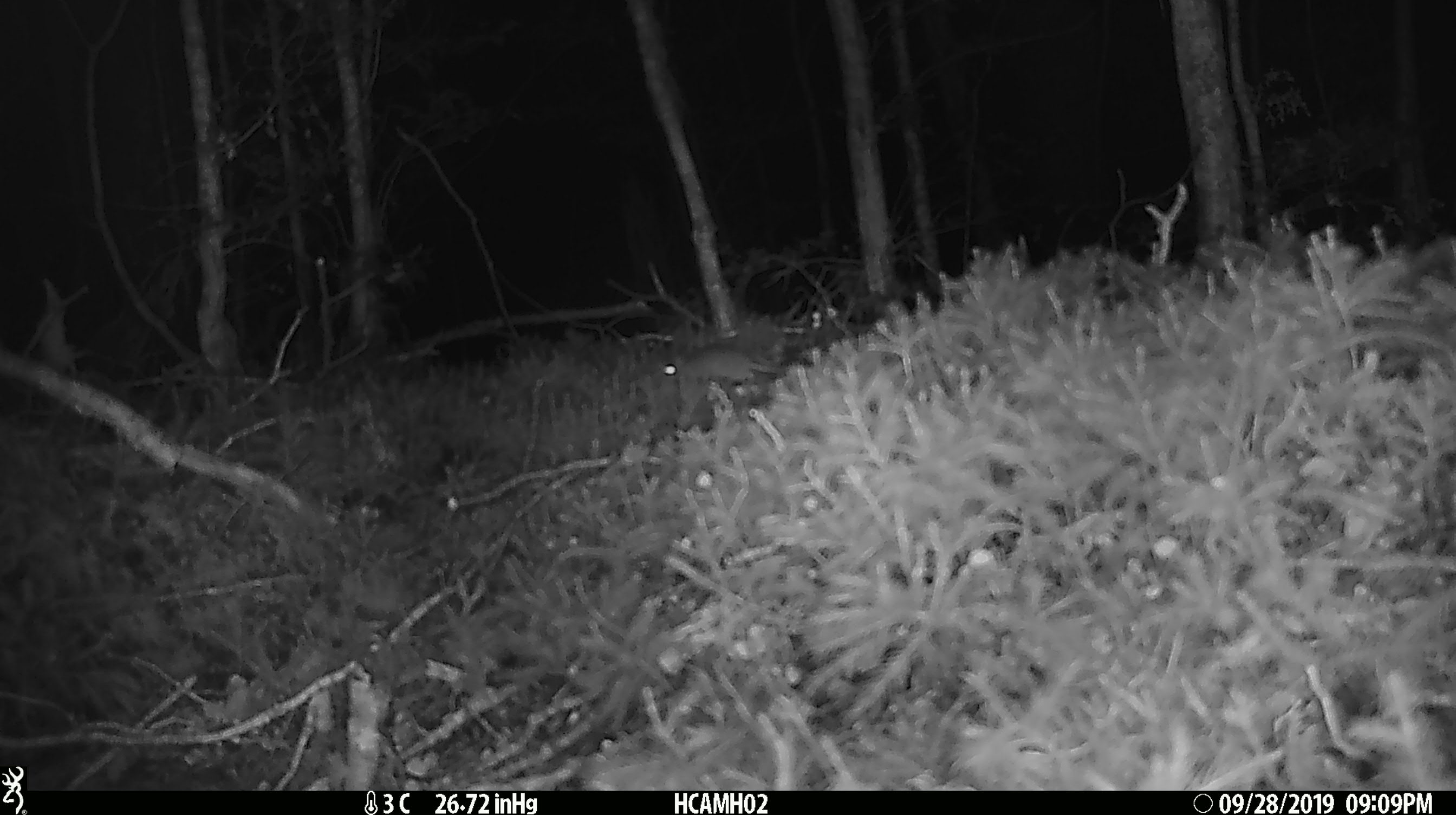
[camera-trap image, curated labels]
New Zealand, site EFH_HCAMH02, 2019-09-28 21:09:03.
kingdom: Animalia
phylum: Chordata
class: Mammalia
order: Rodentia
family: Muridae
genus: Mus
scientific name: Mus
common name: mouse